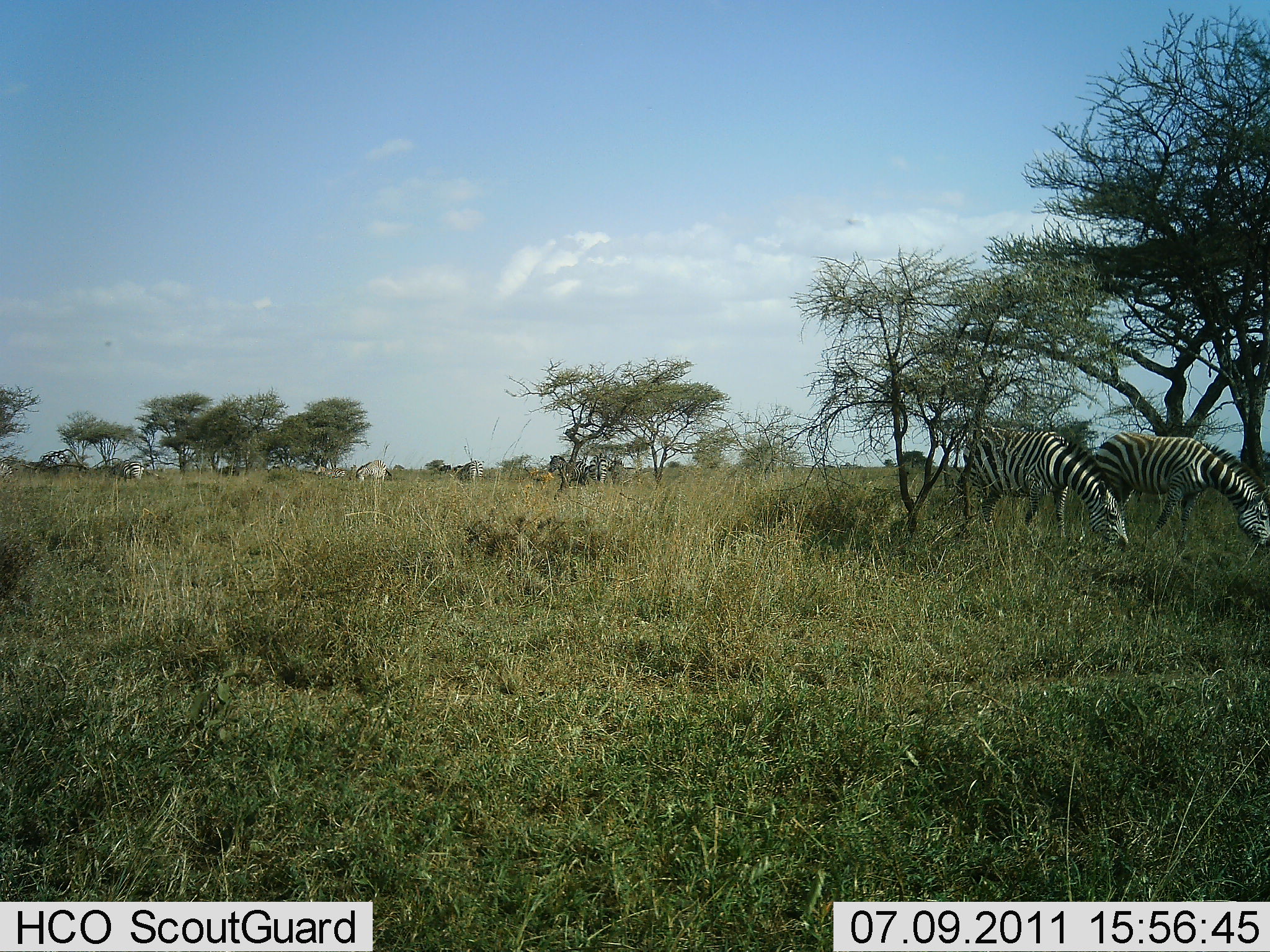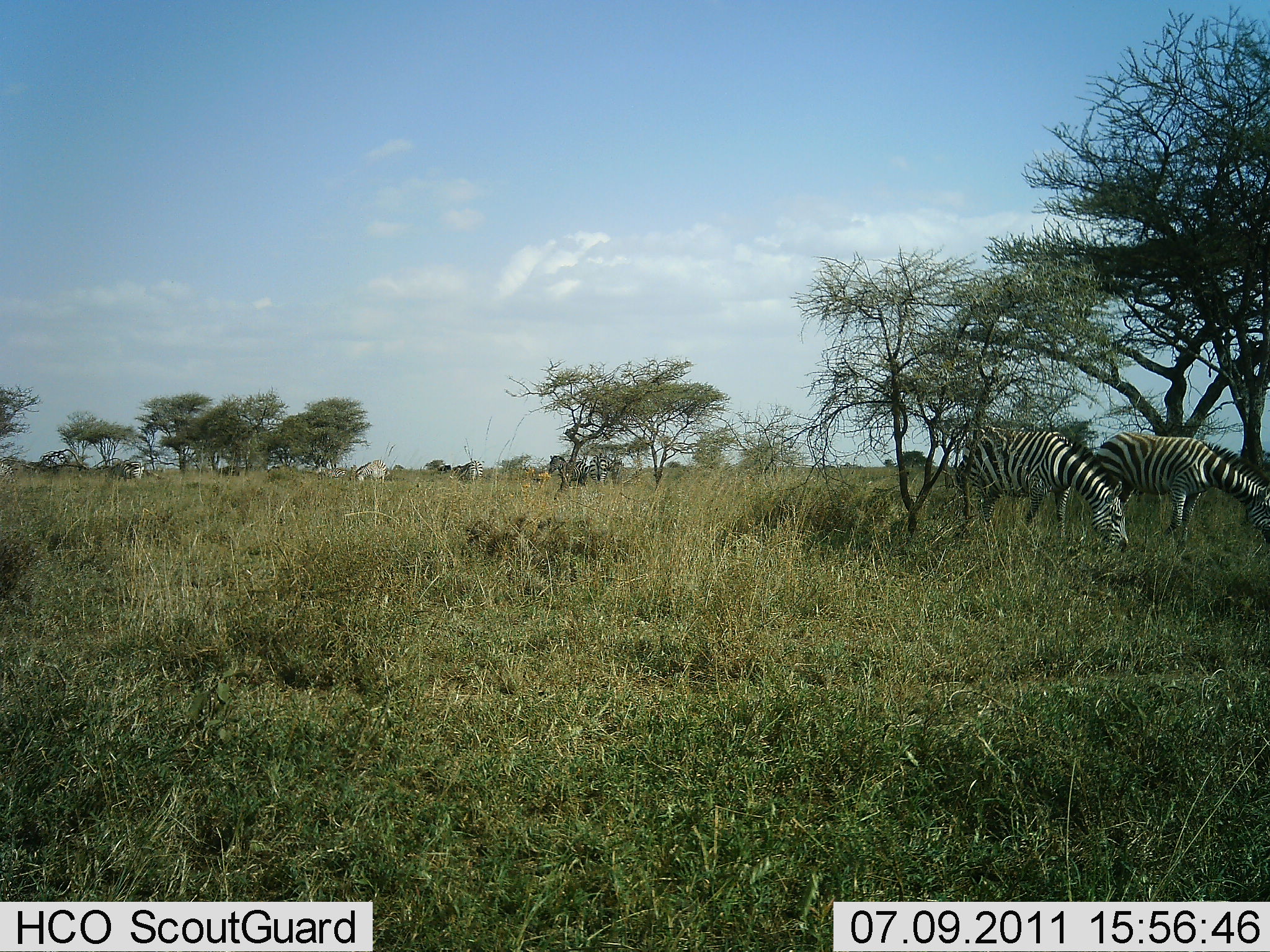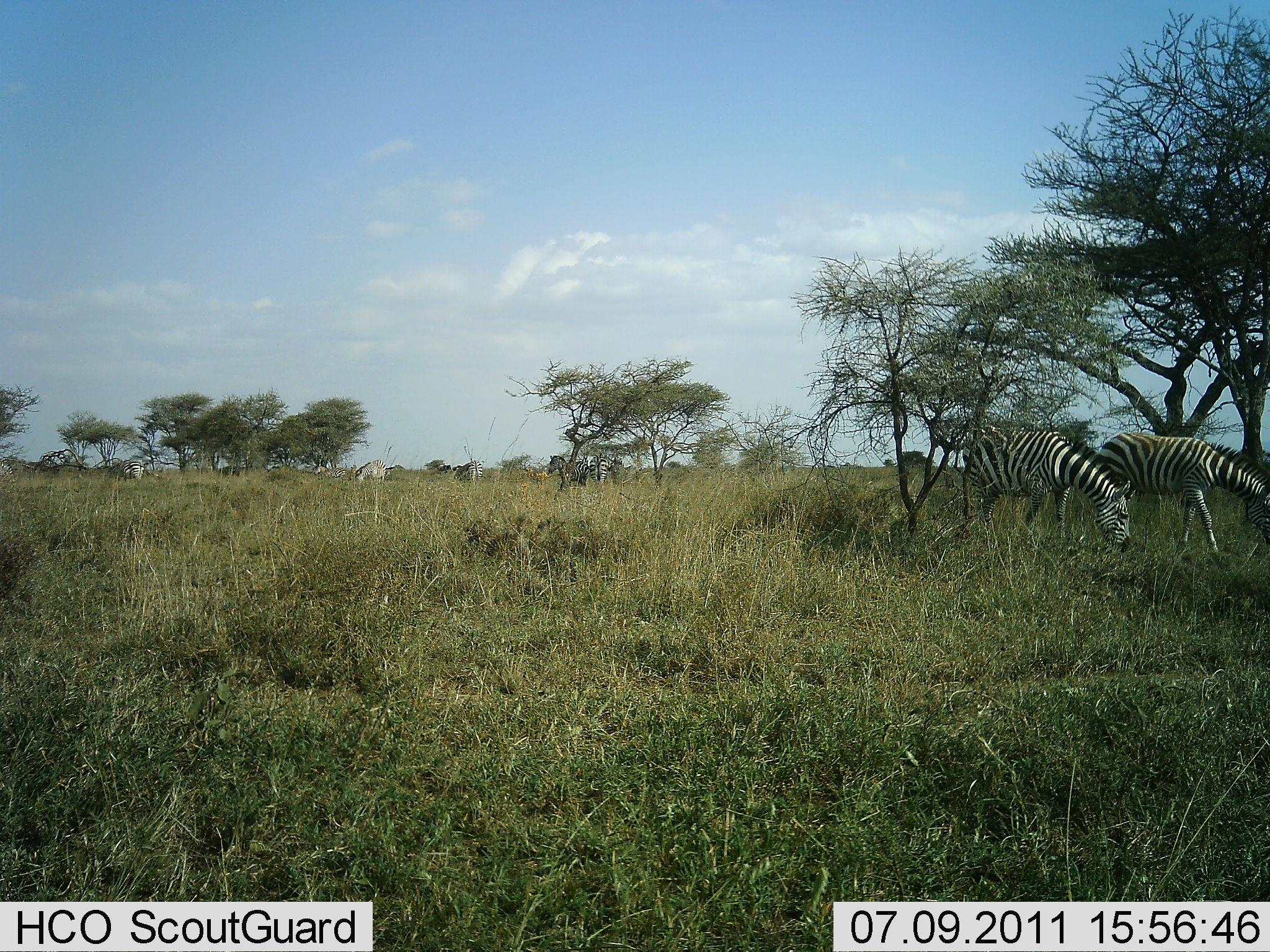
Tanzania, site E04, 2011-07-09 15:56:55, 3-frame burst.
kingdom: Animalia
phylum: Chordata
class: Mammalia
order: Perissodactyla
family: Equidae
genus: Equus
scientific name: Equus quagga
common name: plains zebra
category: zebra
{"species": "zebra (plains zebra) (Equus quagga)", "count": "6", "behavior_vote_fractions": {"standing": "58%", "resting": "0%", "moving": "8%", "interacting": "0%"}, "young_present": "0%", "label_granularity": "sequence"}